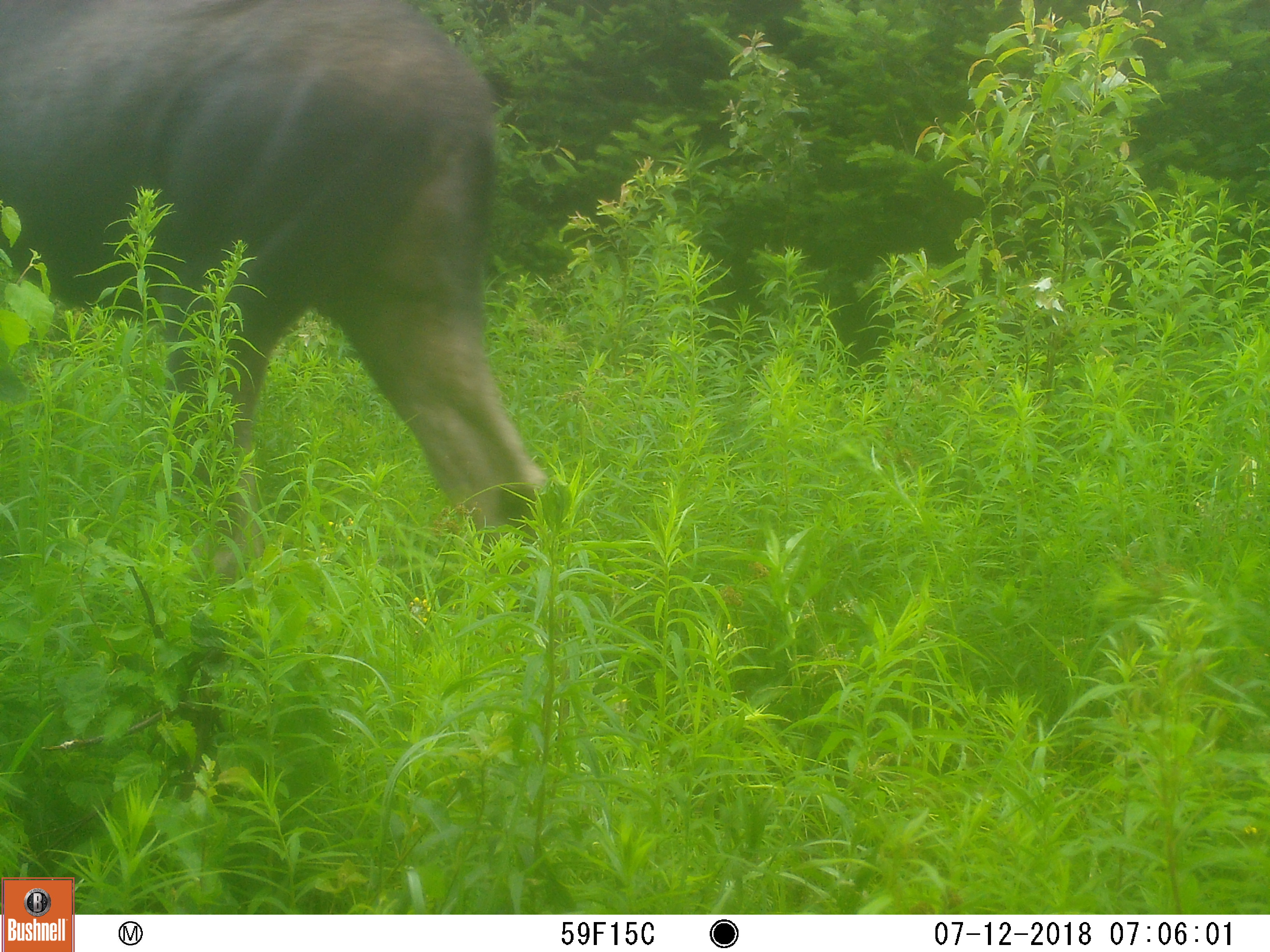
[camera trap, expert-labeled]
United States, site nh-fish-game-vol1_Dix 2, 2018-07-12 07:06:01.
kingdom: Animalia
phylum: Chordata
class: Mammalia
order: Artiodactyla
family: Cervidae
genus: Alces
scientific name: Alces alces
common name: moose